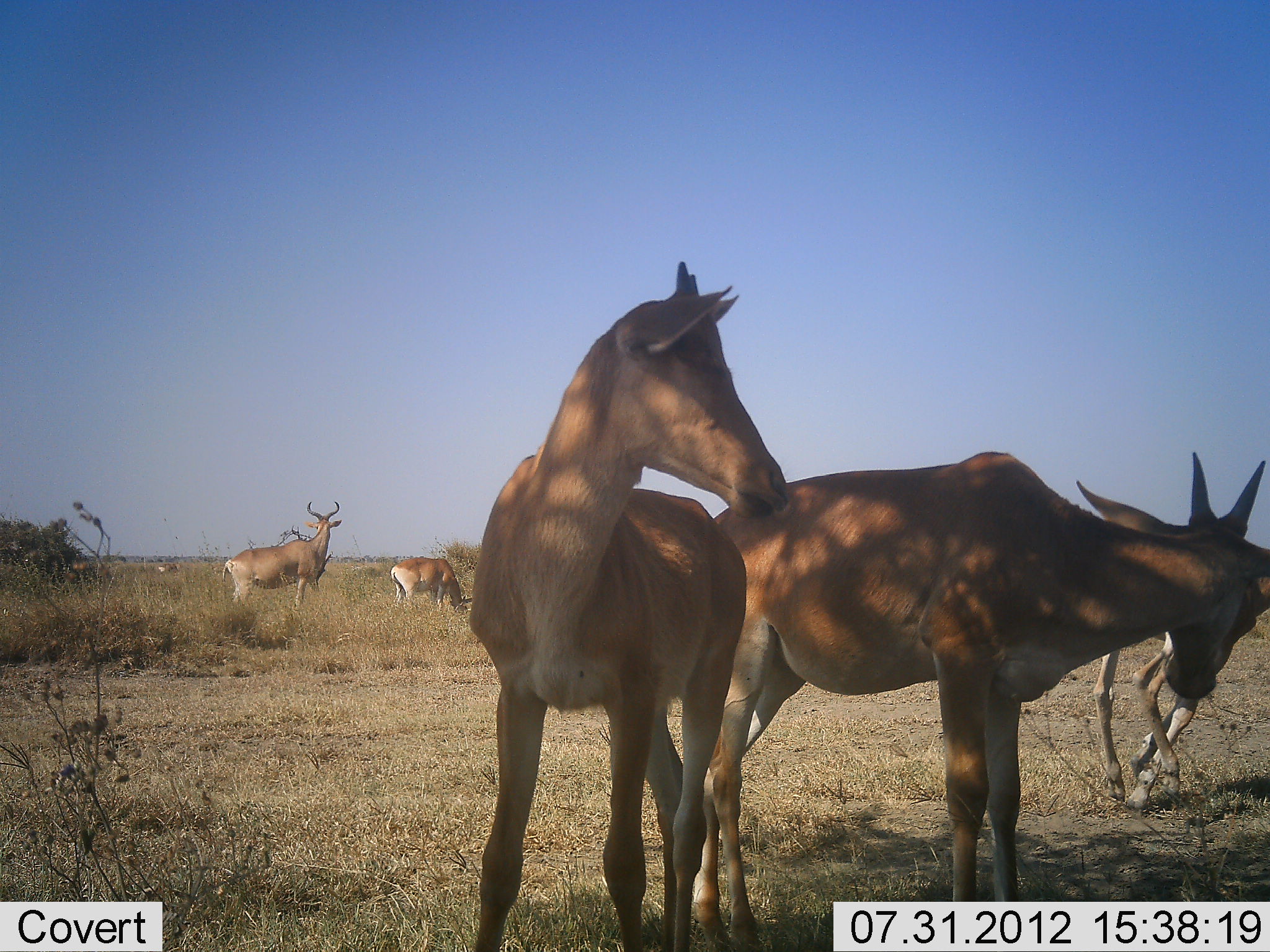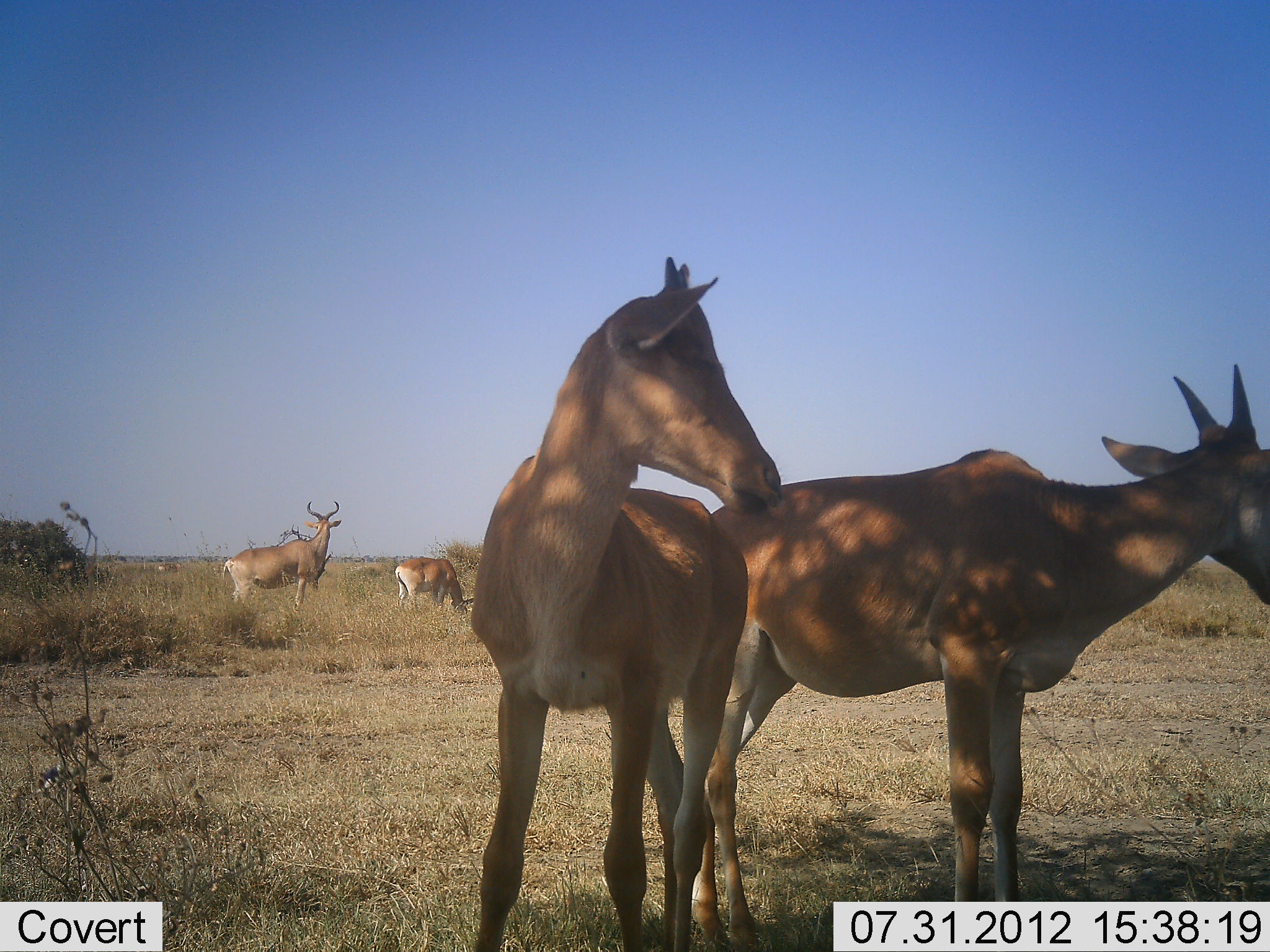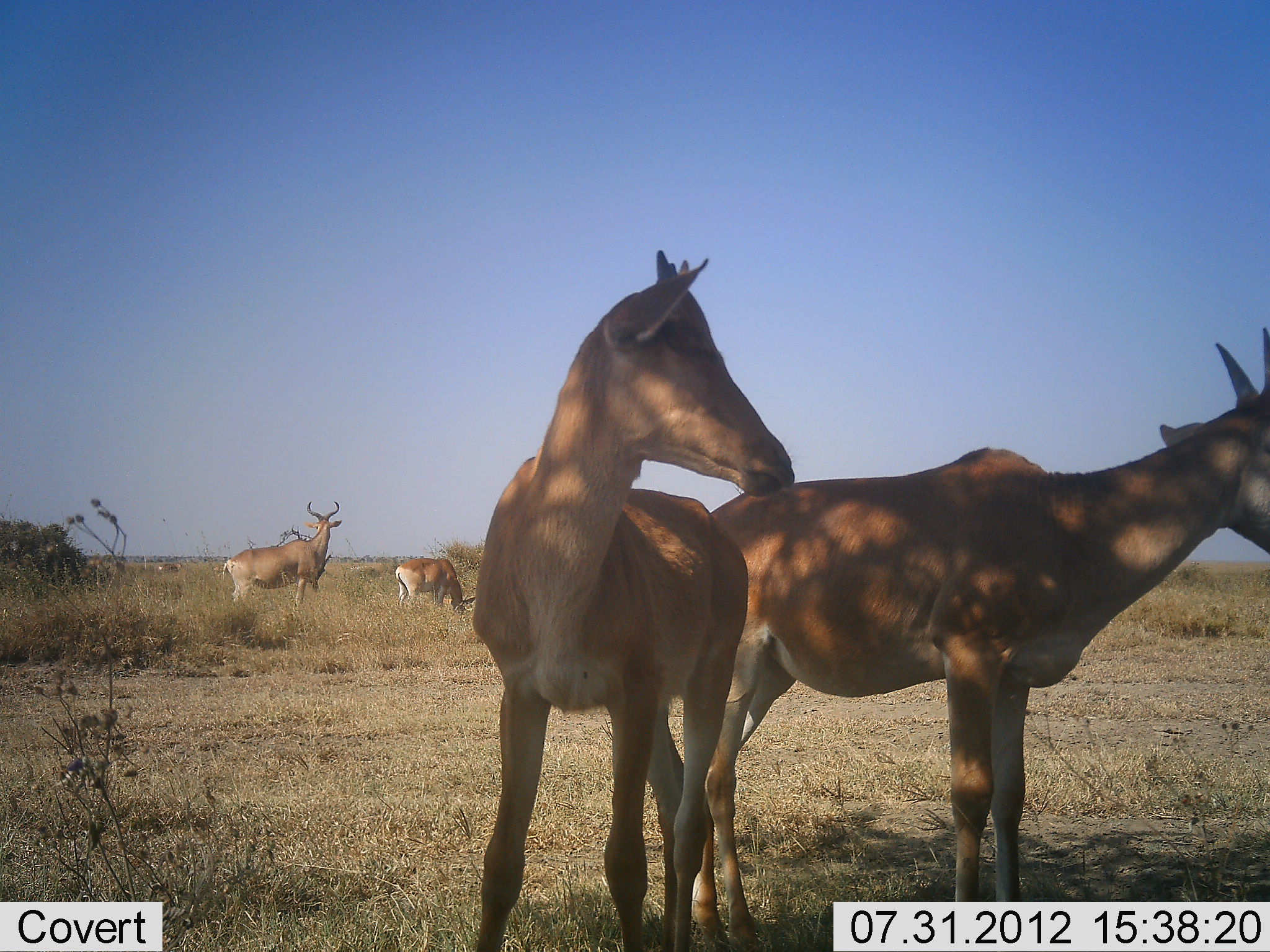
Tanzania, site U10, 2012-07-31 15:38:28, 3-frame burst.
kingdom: Animalia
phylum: Chordata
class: Mammalia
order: Artiodactyla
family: Bovidae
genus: Alcelaphus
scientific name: Alcelaphus buselaphus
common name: hartebeest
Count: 4.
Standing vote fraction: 100%.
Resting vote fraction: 0%.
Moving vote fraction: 0%.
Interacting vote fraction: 0%.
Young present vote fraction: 30%.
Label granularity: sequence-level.